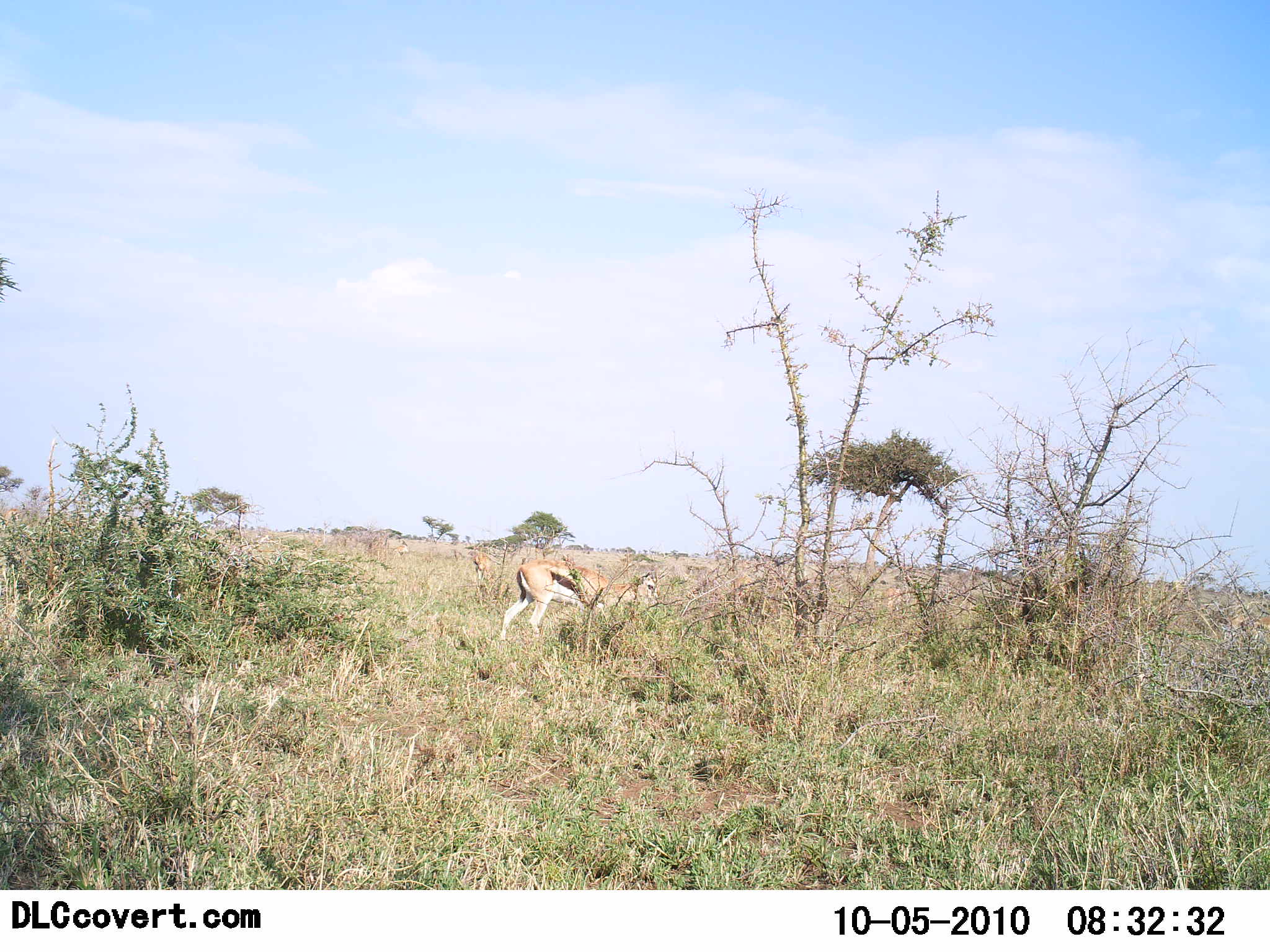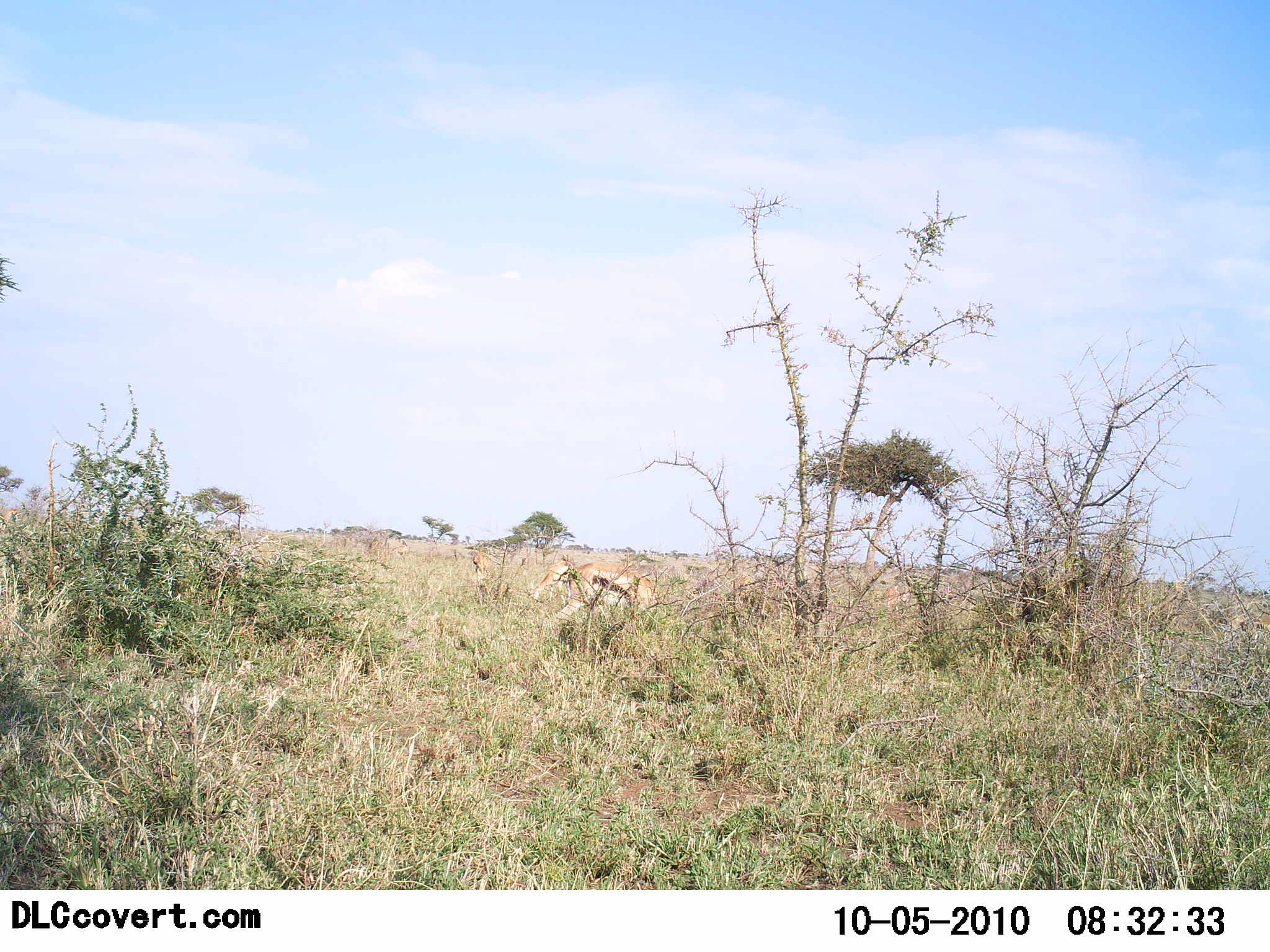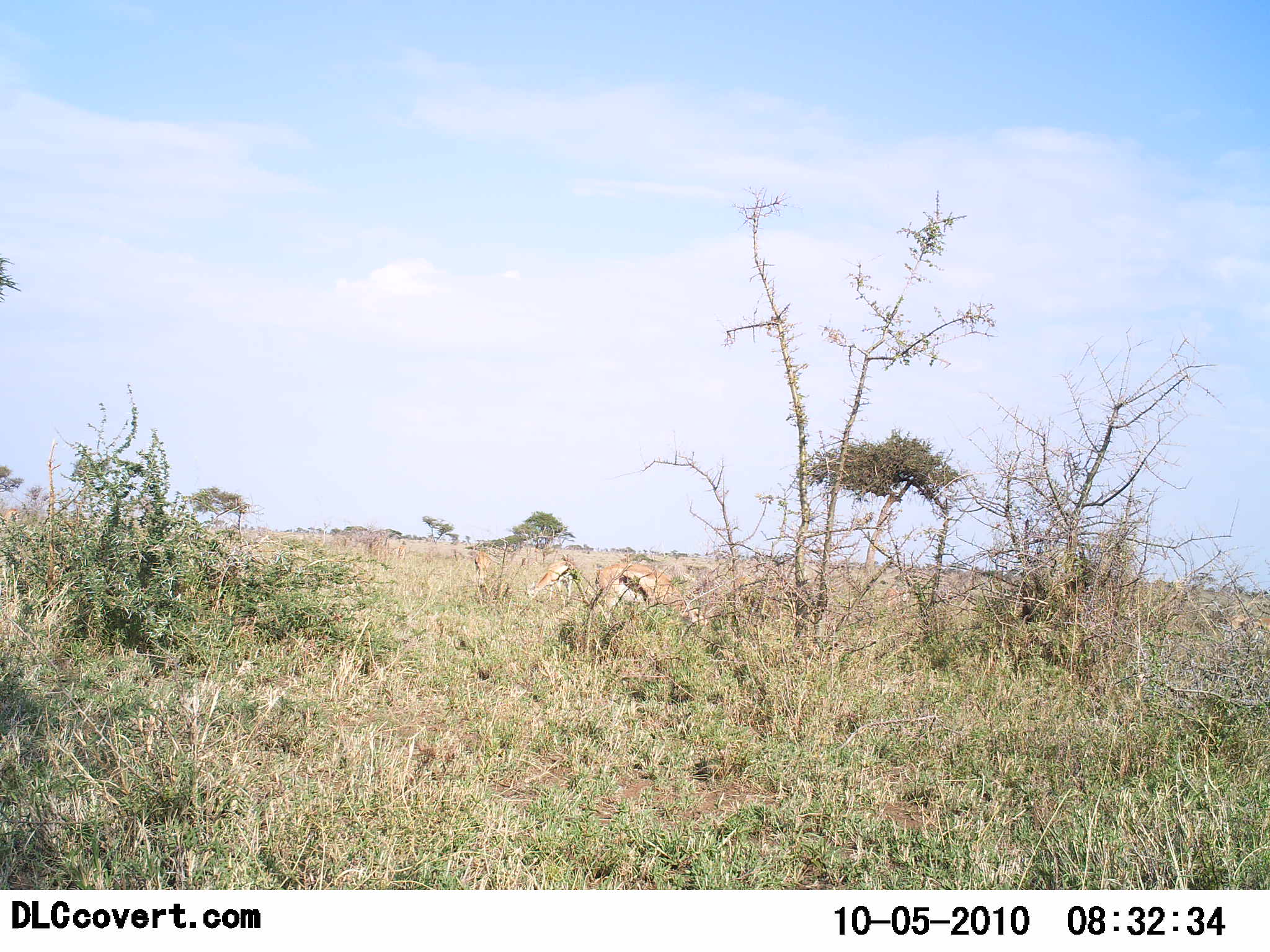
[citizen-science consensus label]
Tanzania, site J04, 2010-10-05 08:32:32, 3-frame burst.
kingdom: Animalia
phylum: Chordata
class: Mammalia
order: Artiodactyla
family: Bovidae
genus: Eudorcas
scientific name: Eudorcas thomsonii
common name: thomson's gazelle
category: gazellethomsons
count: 2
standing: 15%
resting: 0%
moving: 60%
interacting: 0%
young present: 0%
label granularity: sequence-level